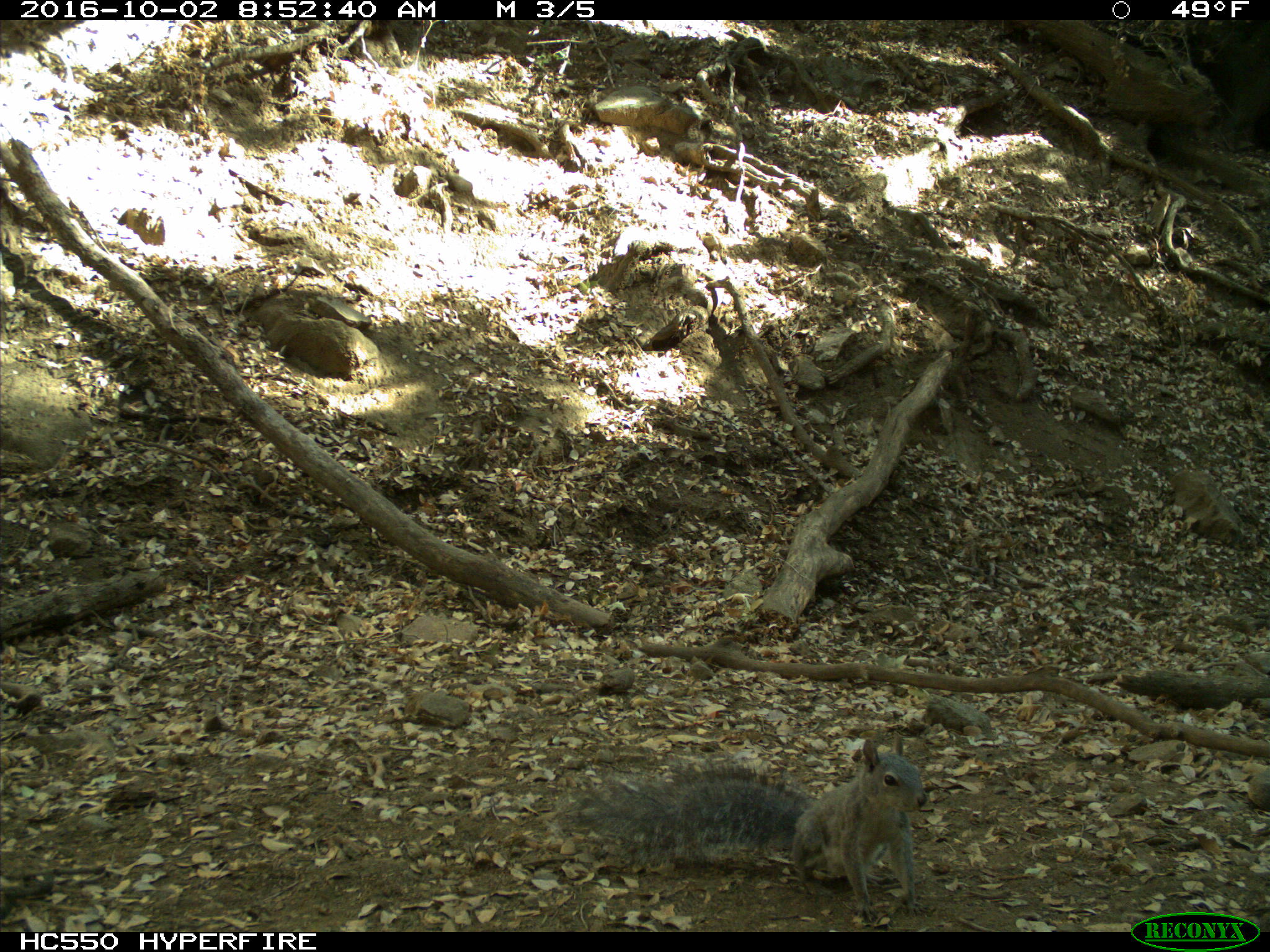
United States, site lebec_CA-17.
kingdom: Animalia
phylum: Chordata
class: Mammalia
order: Rodentia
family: Sciuridae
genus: Sciurus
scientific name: Sciurus carolinensis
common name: eastern gray squirrel